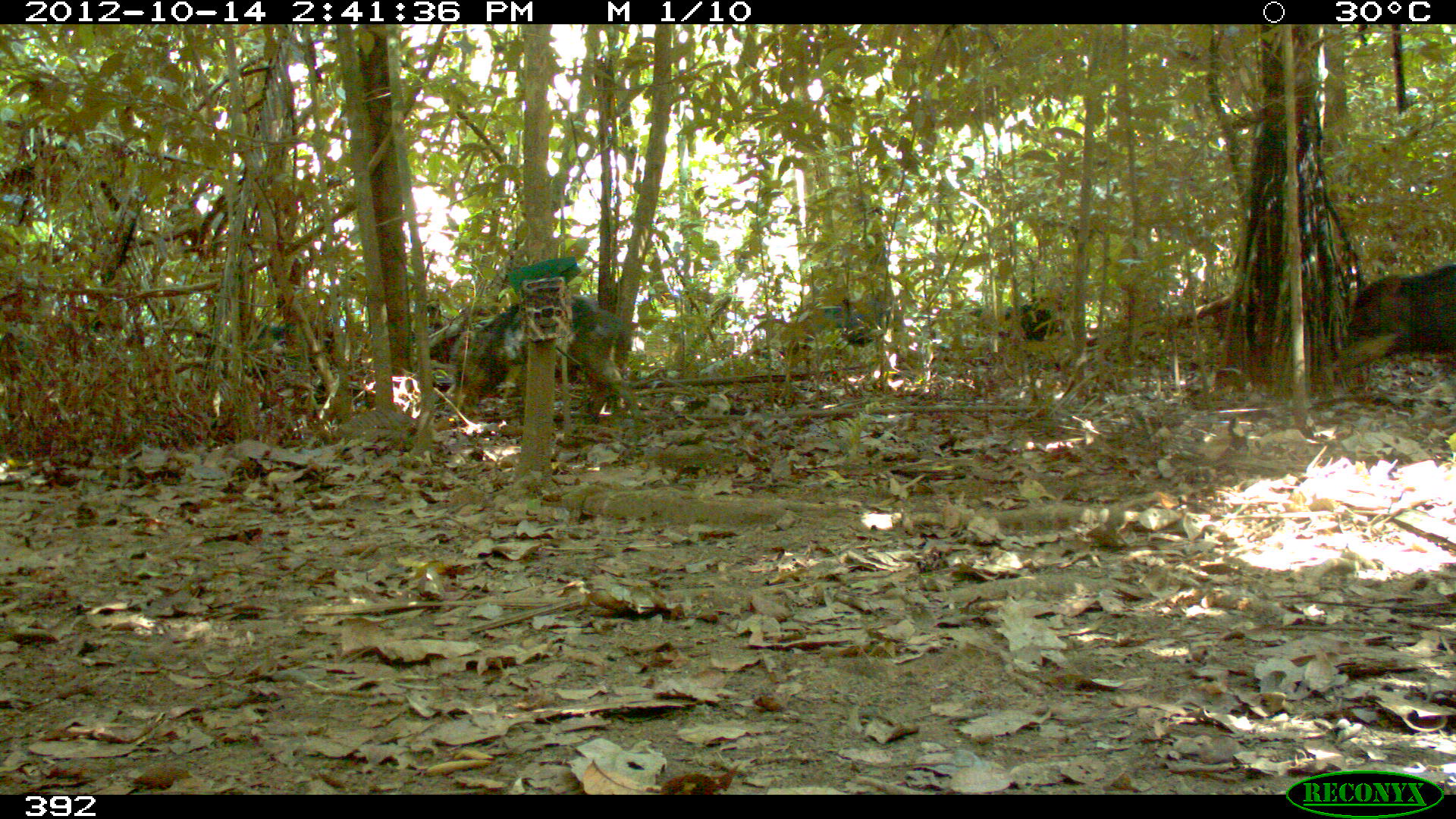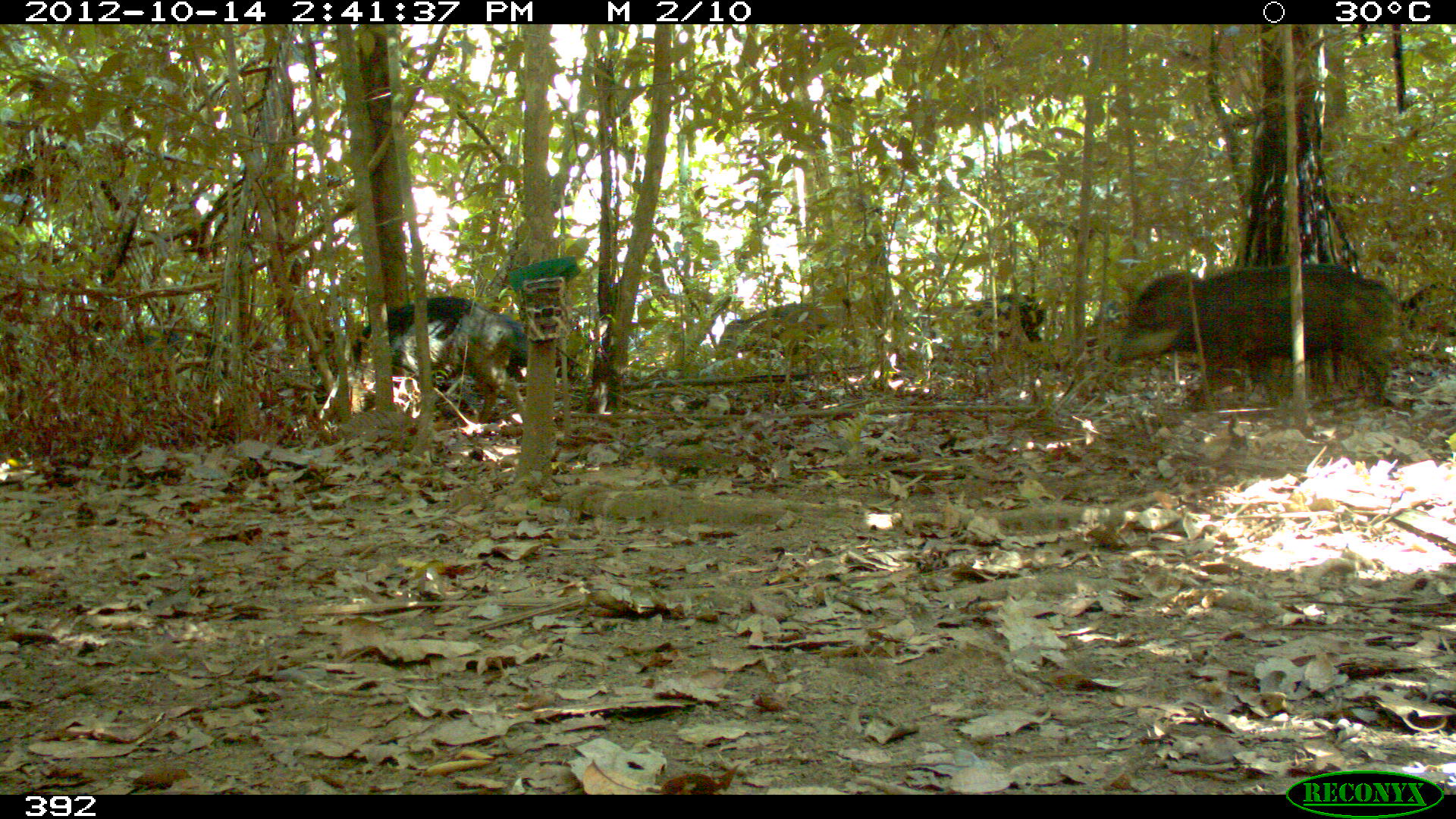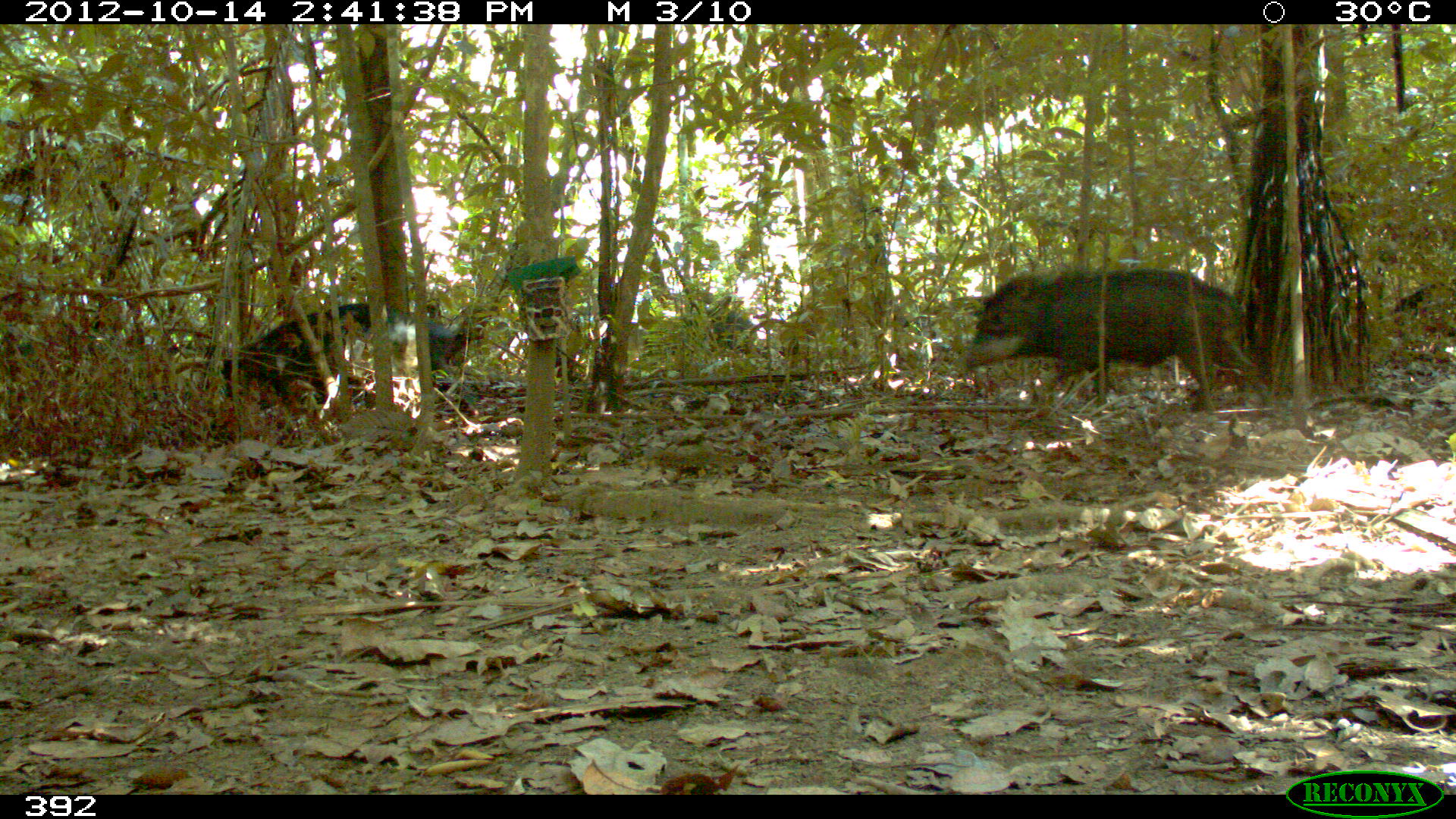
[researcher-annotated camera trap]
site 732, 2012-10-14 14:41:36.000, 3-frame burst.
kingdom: Animalia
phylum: Chordata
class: Mammalia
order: Artiodactyla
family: Tayassuidae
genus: Tayassu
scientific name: Tayassu pecari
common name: white-lipped peccary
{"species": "Tayassu pecari (white-lipped peccary)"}